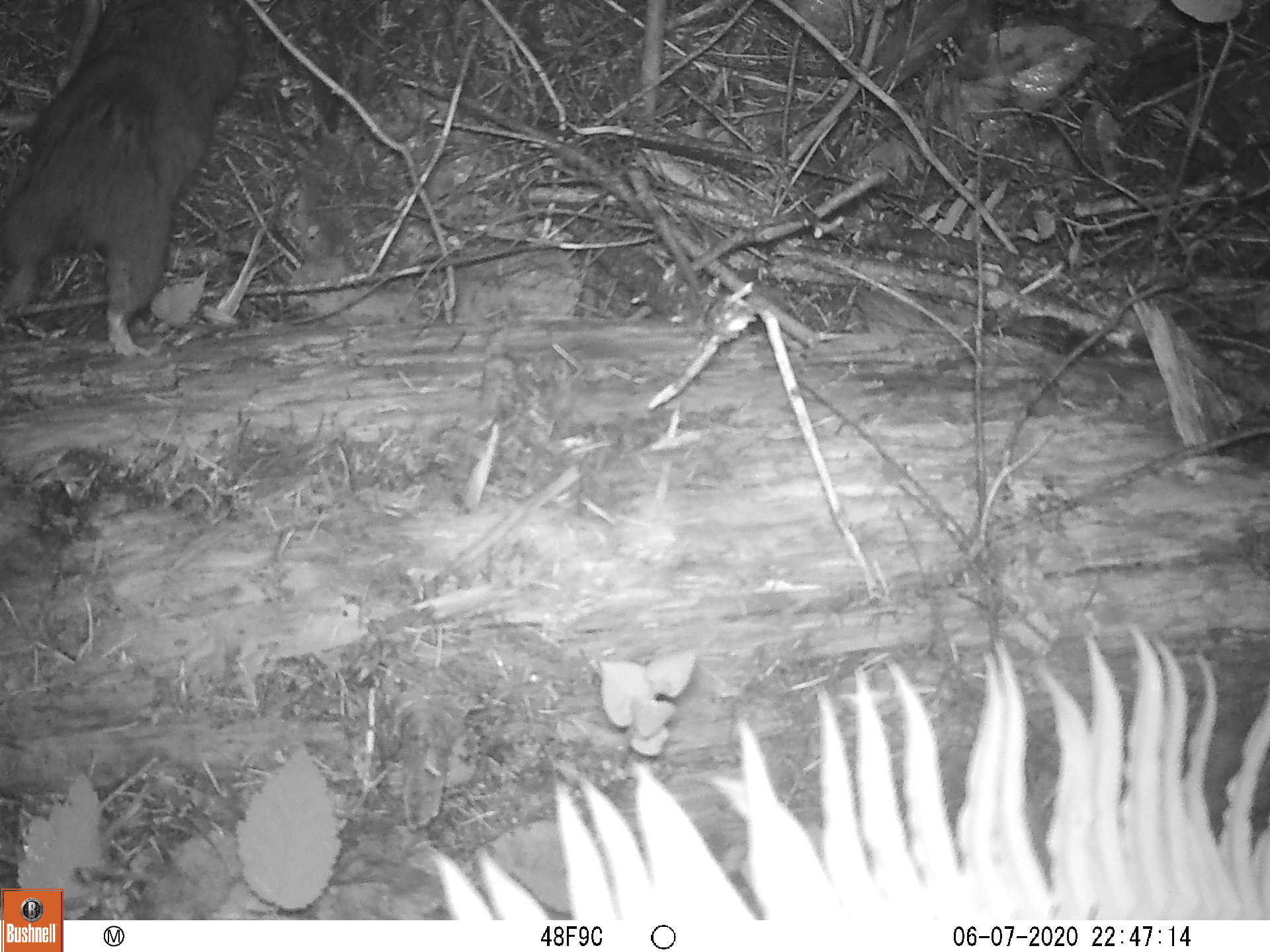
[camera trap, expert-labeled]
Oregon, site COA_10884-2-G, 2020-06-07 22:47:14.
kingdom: Animalia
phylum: Chordata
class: Mammalia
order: Rodentia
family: Aplodontiidae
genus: Aplodontia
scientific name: Aplodontia rufa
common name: mountain beaver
Mountain beaver (Aplodontia rufa).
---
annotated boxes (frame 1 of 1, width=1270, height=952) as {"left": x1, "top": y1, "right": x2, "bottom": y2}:
mountain beaver: {"left": 0, "top": 0, "right": 261, "bottom": 364}